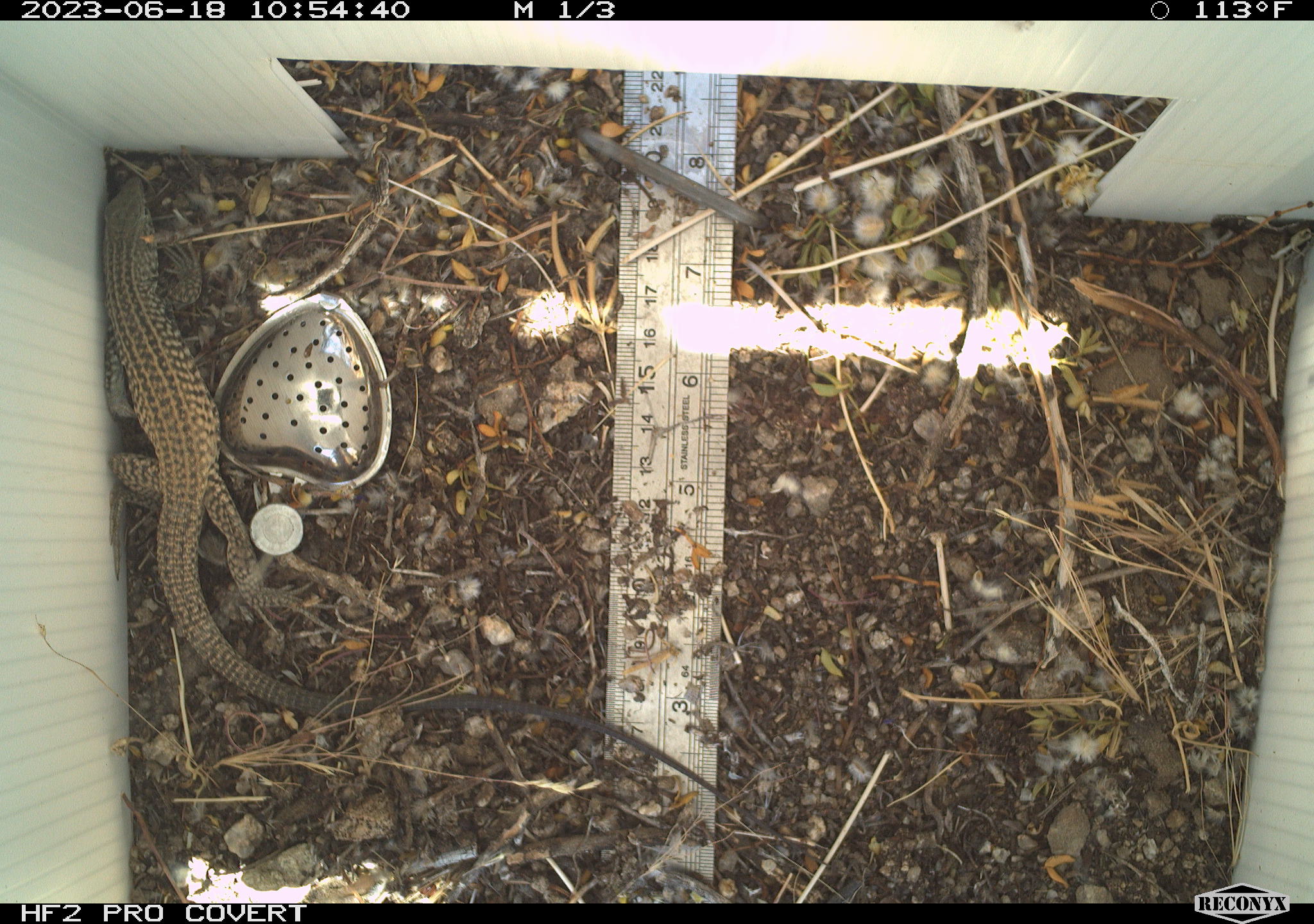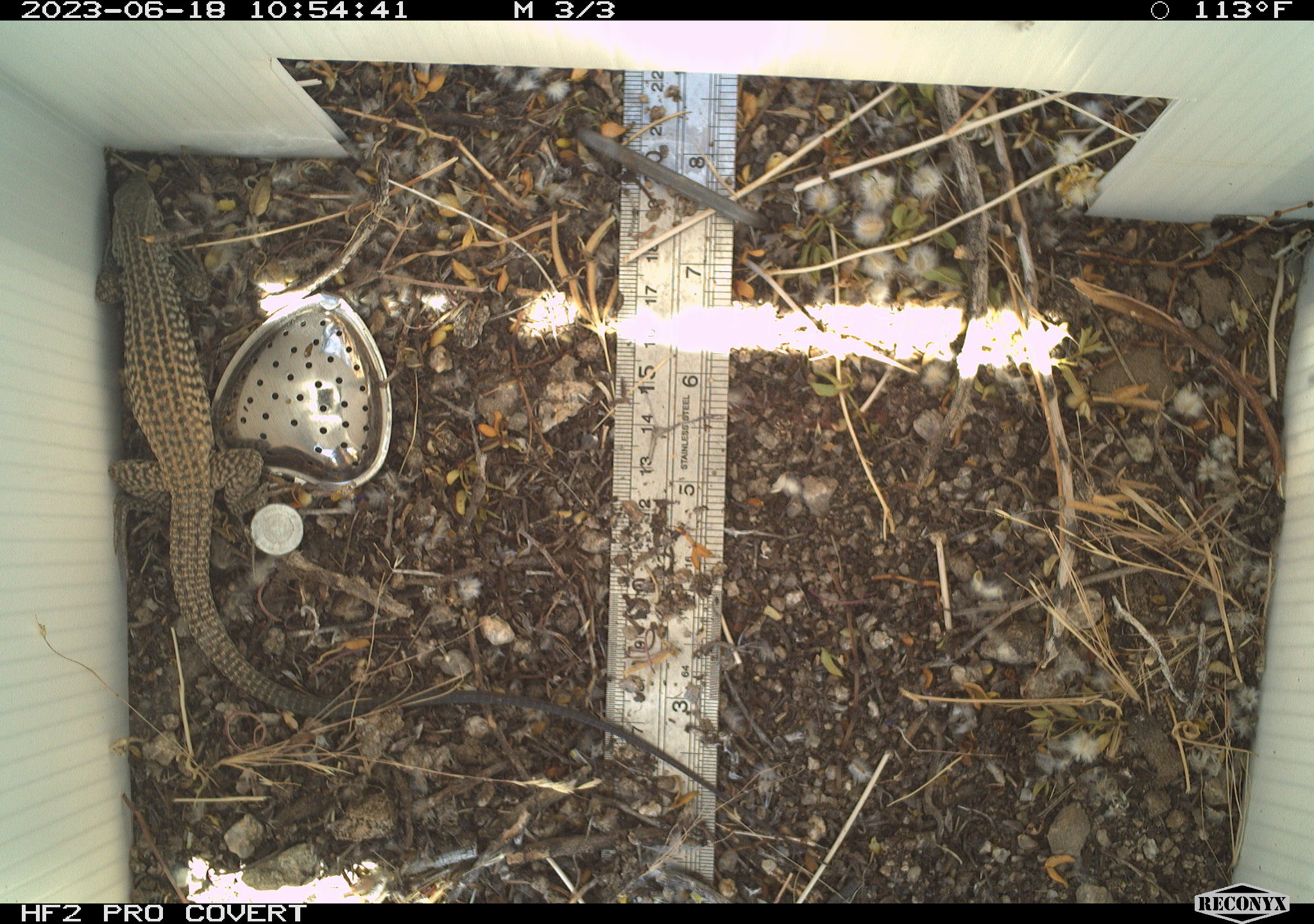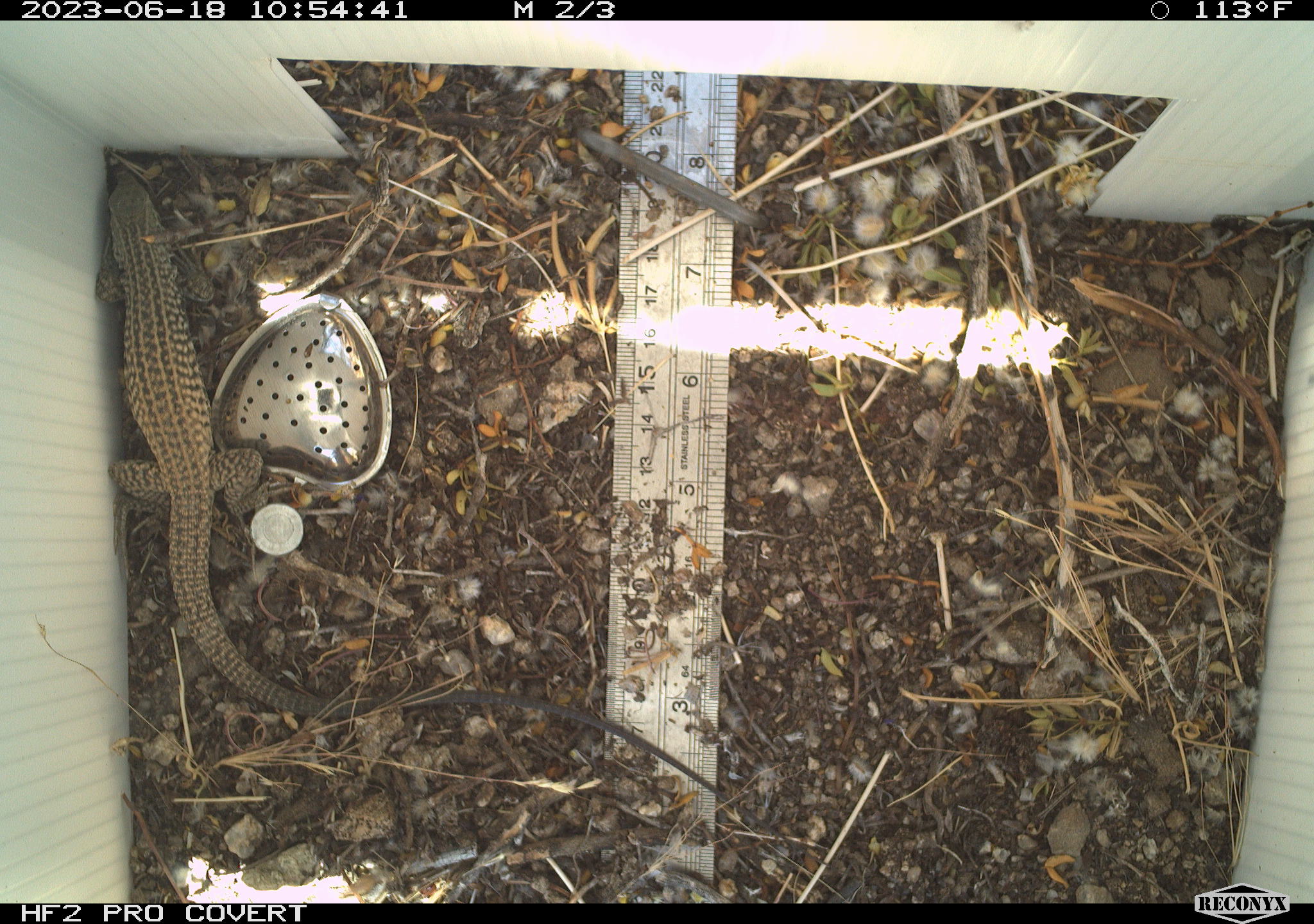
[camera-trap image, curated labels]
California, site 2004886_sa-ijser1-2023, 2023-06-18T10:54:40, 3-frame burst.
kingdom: Animalia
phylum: Chordata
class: Reptilia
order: Squamata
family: Teiidae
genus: Aspidoscelis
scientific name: Aspidoscelis tigris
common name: western whiptail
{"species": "western whiptail (Aspidoscelis tigris)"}